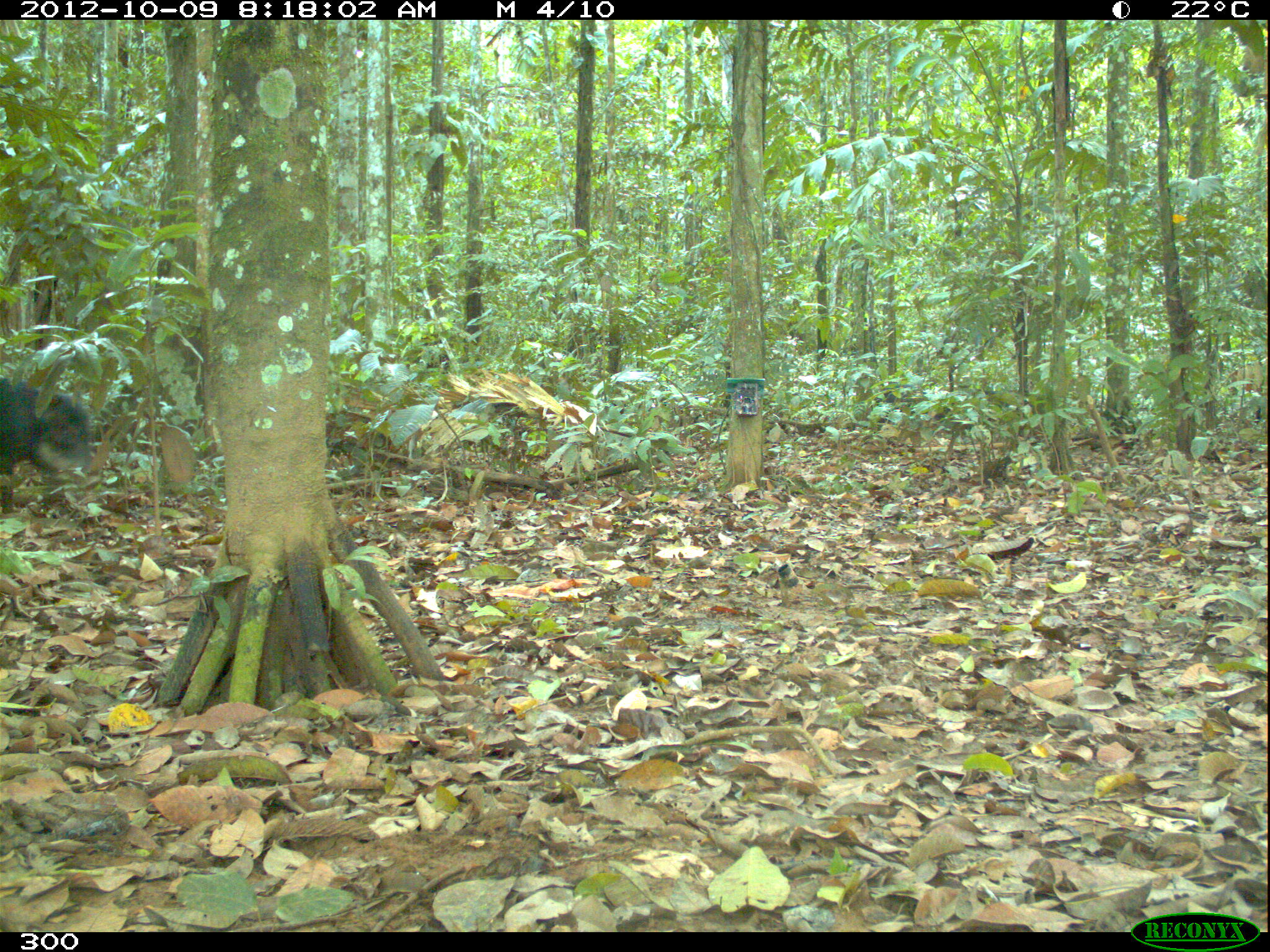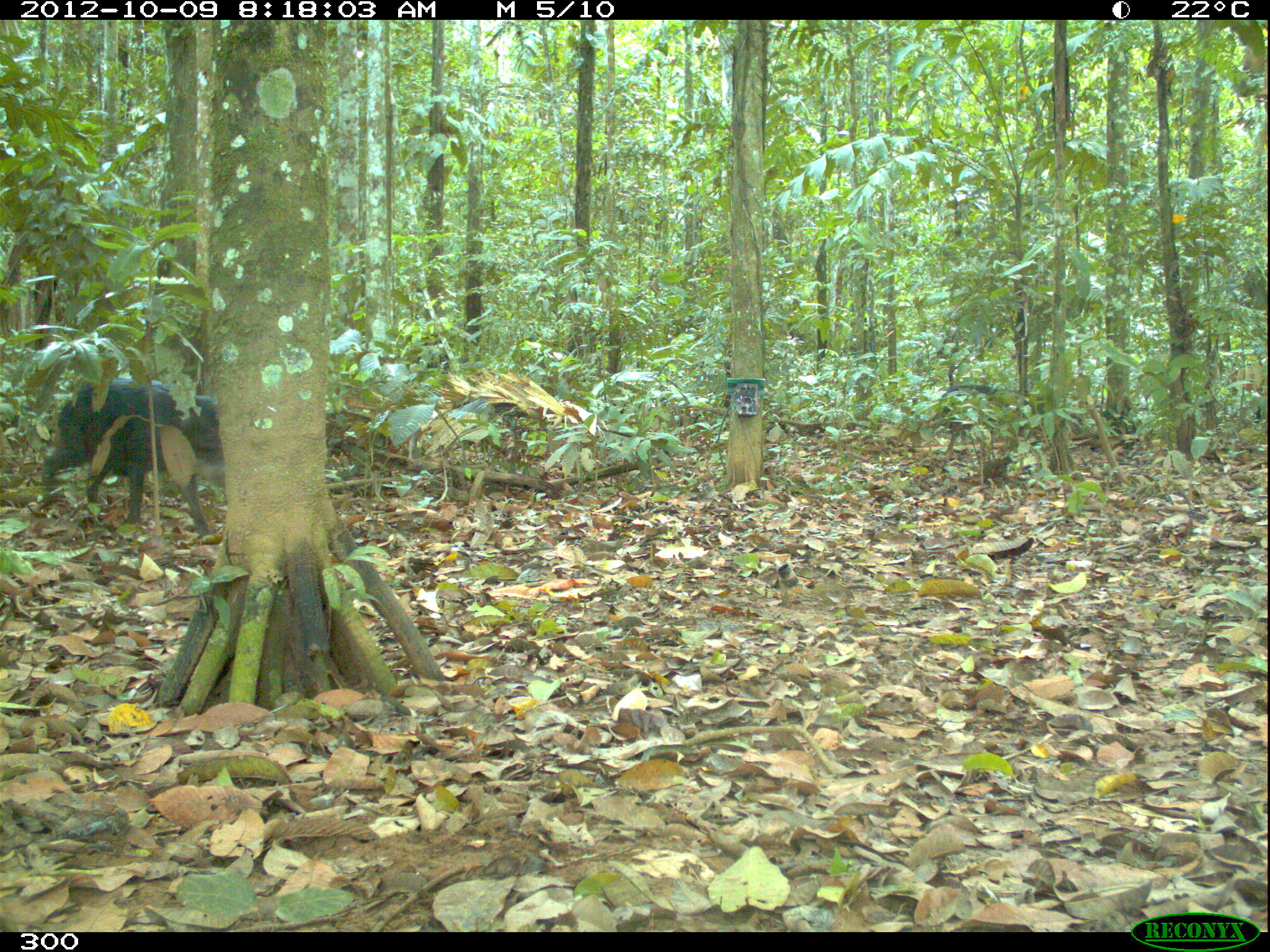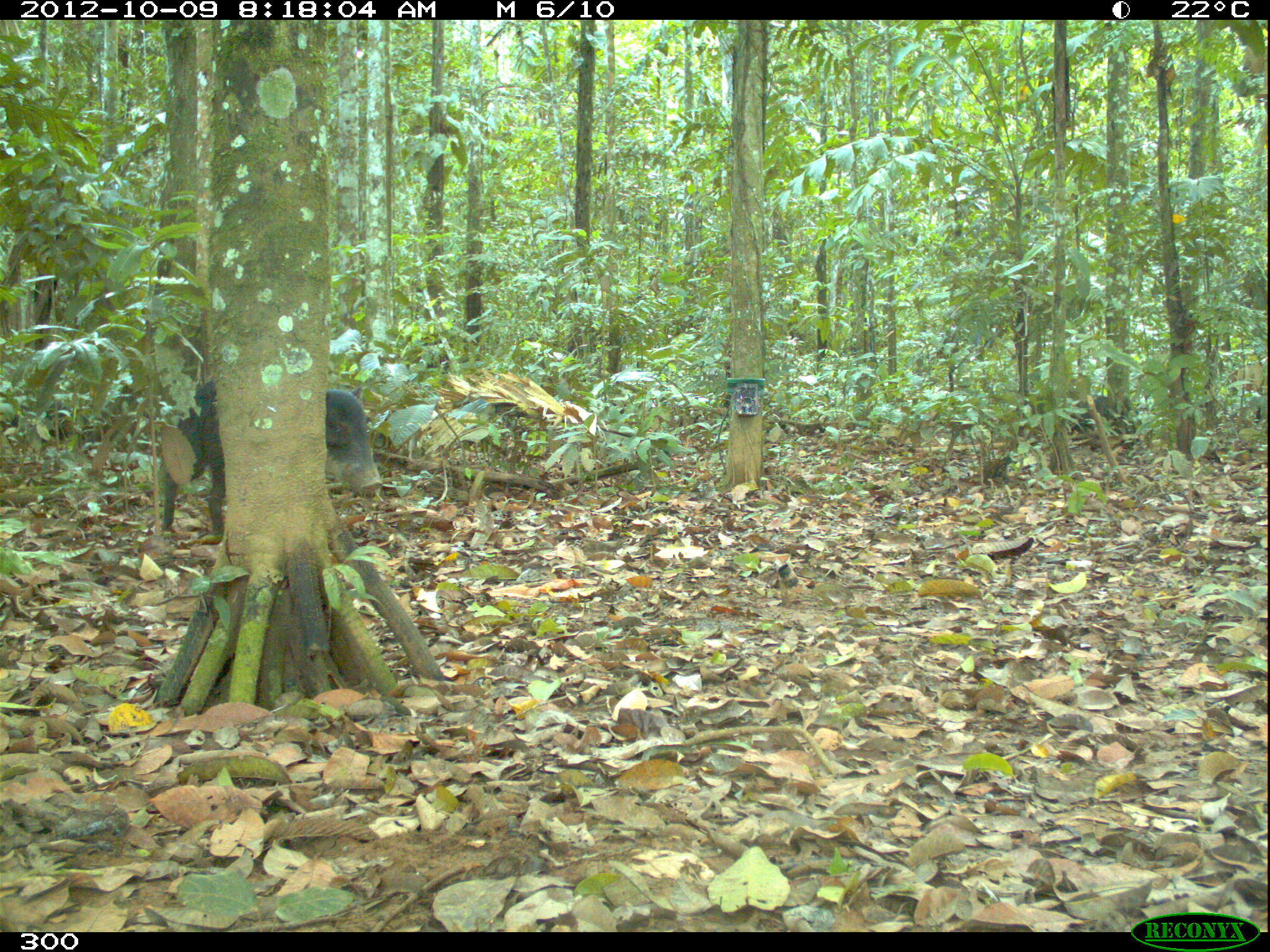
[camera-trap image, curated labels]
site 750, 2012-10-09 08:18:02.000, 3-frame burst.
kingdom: Animalia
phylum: Chordata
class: Mammalia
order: Artiodactyla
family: Tayassuidae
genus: Tayassu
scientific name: Tayassu pecari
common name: white-lipped peccary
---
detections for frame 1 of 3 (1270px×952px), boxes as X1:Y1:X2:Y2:
tayassu pecari: 0:377:92:513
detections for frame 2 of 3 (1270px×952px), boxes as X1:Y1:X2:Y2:
tayassu pecari: 38:380:227:537; 940:384:1044:453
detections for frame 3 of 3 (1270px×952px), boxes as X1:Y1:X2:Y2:
tayassu pecari: 160:380:382:534; 1016:388:1142:450